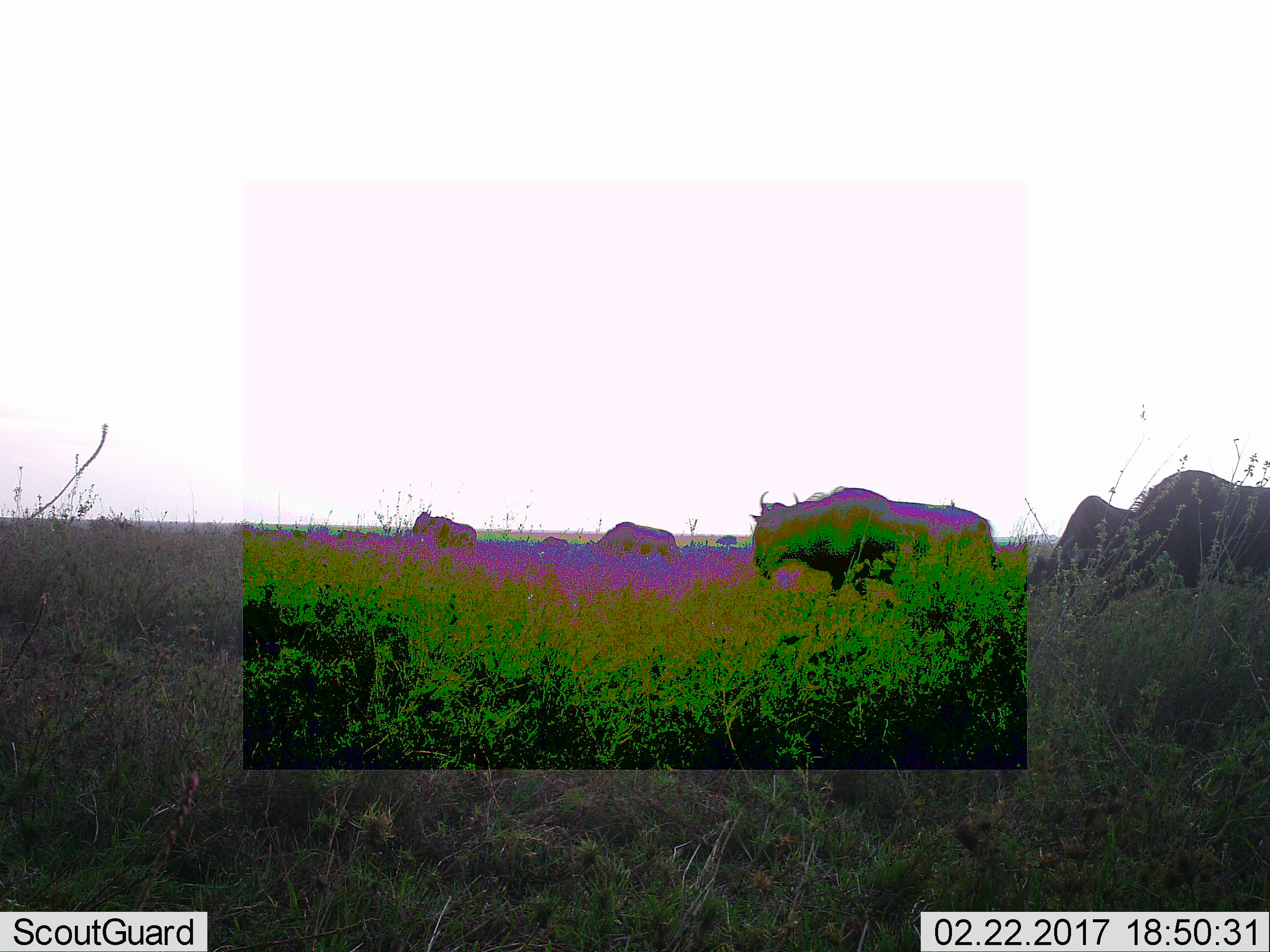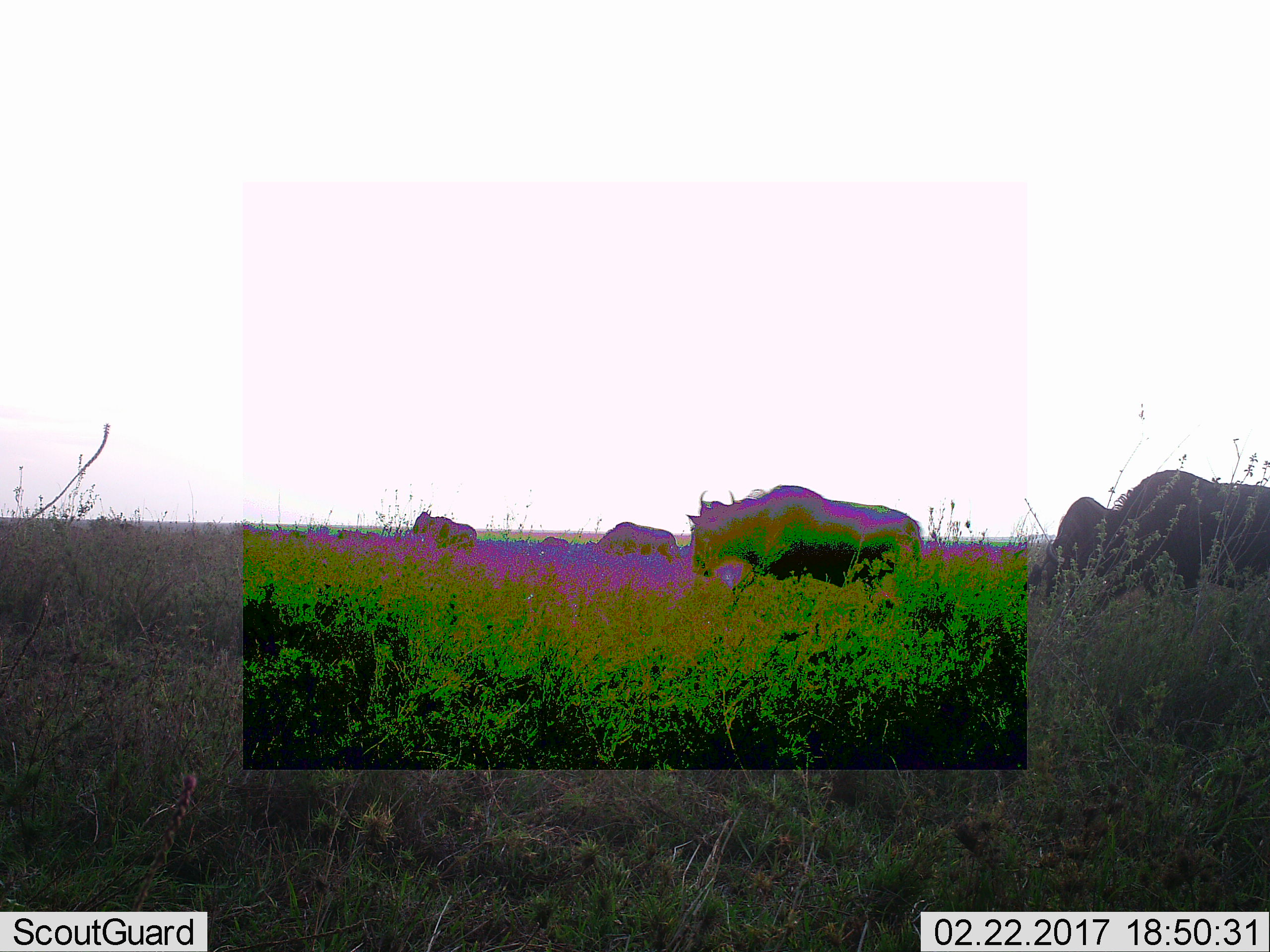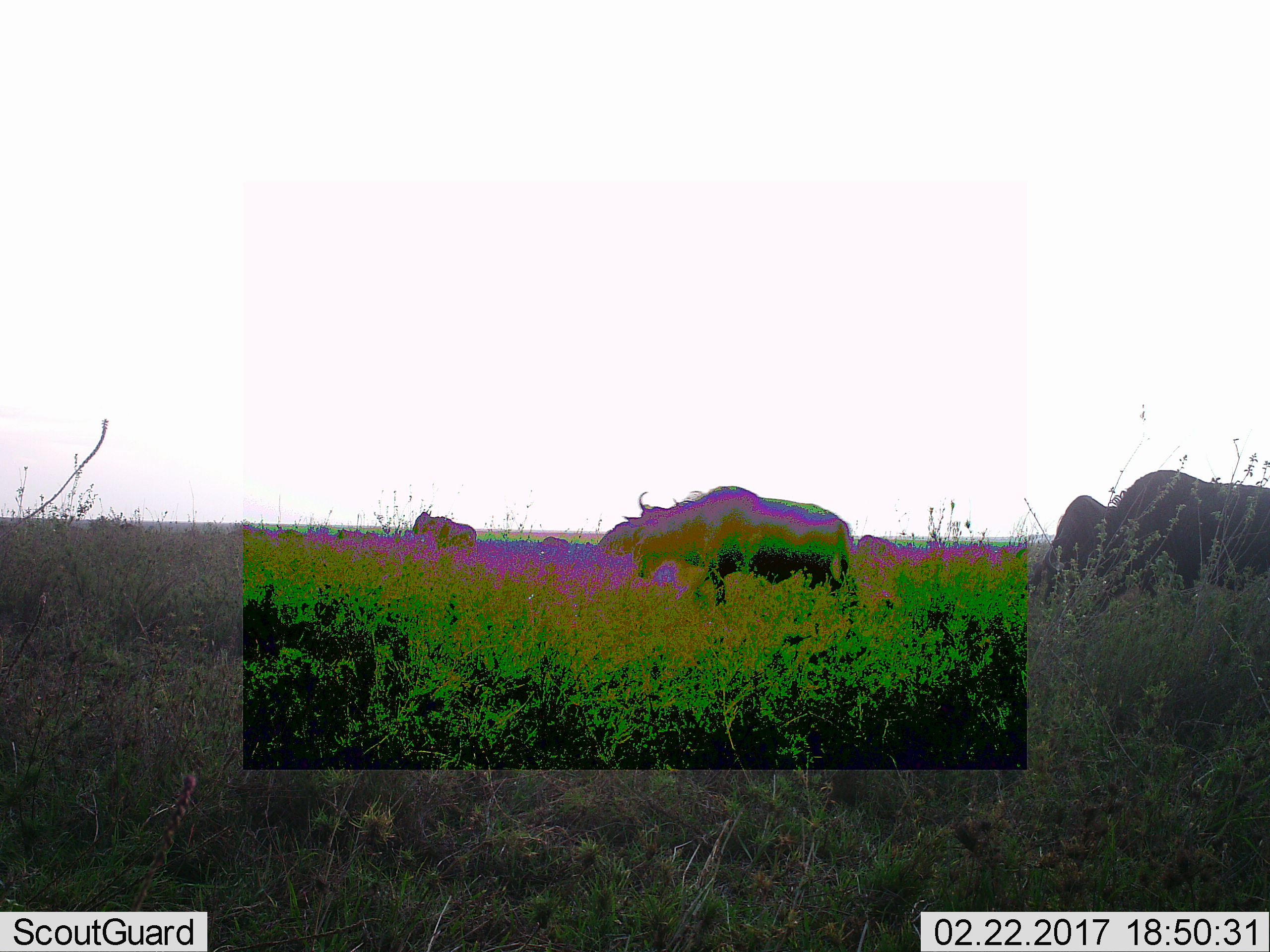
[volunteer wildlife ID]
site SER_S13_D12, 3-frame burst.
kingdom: Animalia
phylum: Chordata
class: Mammalia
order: Artiodactyla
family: Bovidae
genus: Connochaetes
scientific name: Connochaetes taurinus taurinus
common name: blue wildebeest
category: wildebeestblue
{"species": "wildebeestblue (blue wildebeest) (Connochaetes taurinus taurinus)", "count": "5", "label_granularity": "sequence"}